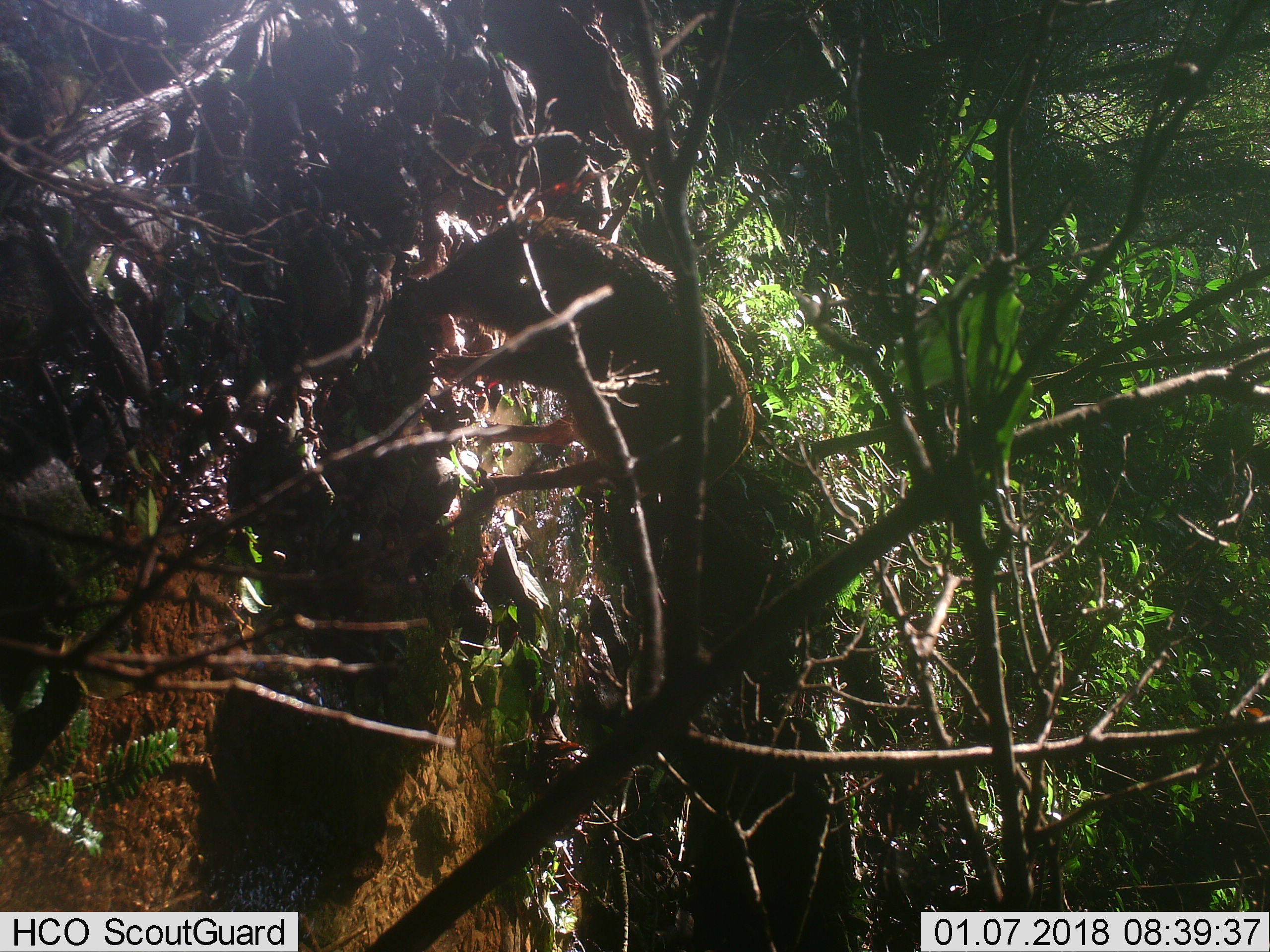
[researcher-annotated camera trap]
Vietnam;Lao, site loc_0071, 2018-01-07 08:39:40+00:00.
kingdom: Animalia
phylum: Chordata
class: Mammalia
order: Artiodactyla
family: Suidae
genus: Sus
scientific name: Sus scrofa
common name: eurasian wild pig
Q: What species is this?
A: Eurasian wild pig (Sus scrofa).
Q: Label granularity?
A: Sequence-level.